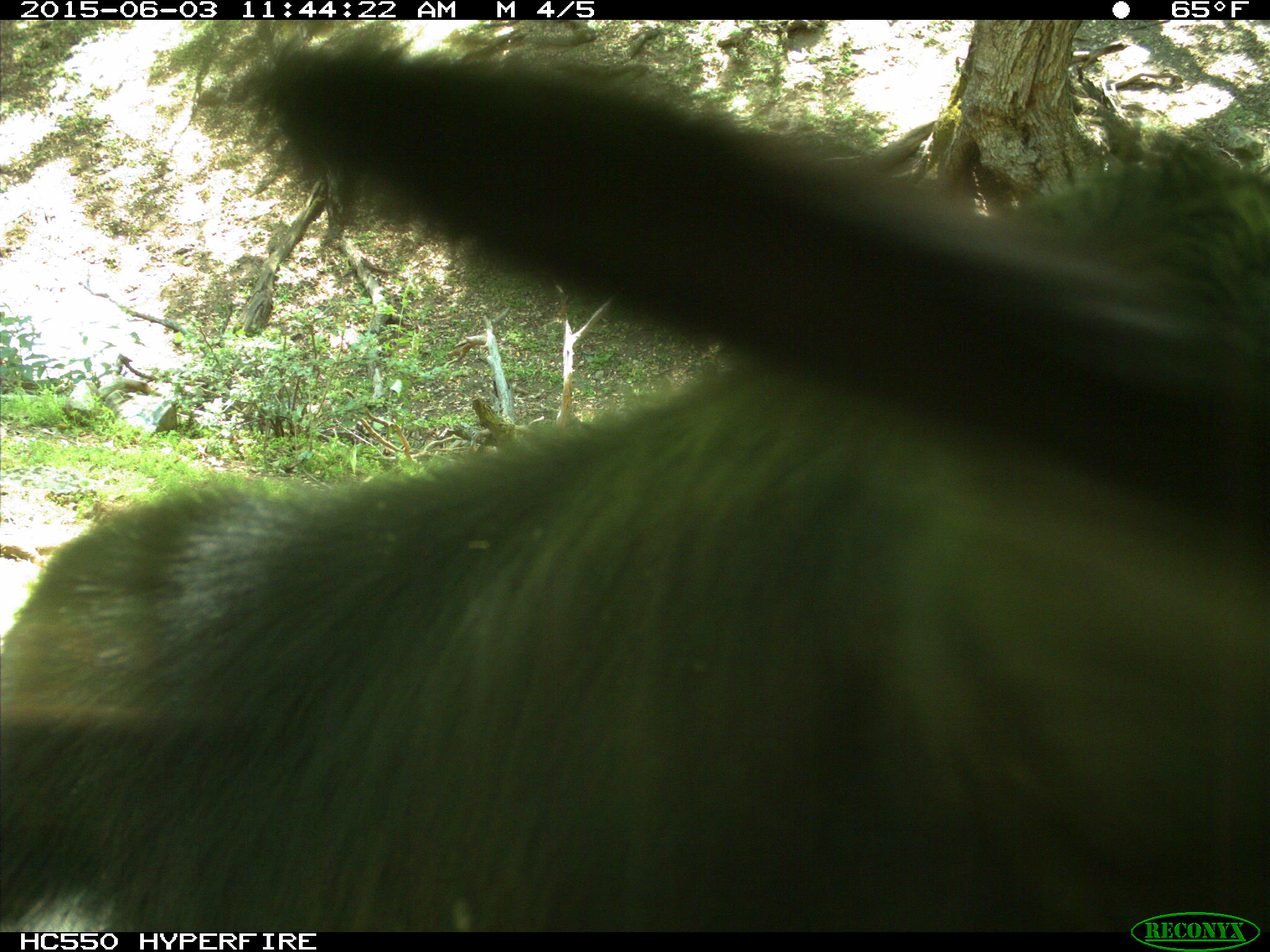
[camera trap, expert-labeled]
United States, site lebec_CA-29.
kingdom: Animalia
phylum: Chordata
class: Mammalia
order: Artiodactyla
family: Bovidae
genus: Bos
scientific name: Bos taurus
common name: domestic cow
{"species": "Bos taurus (domestic cow)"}